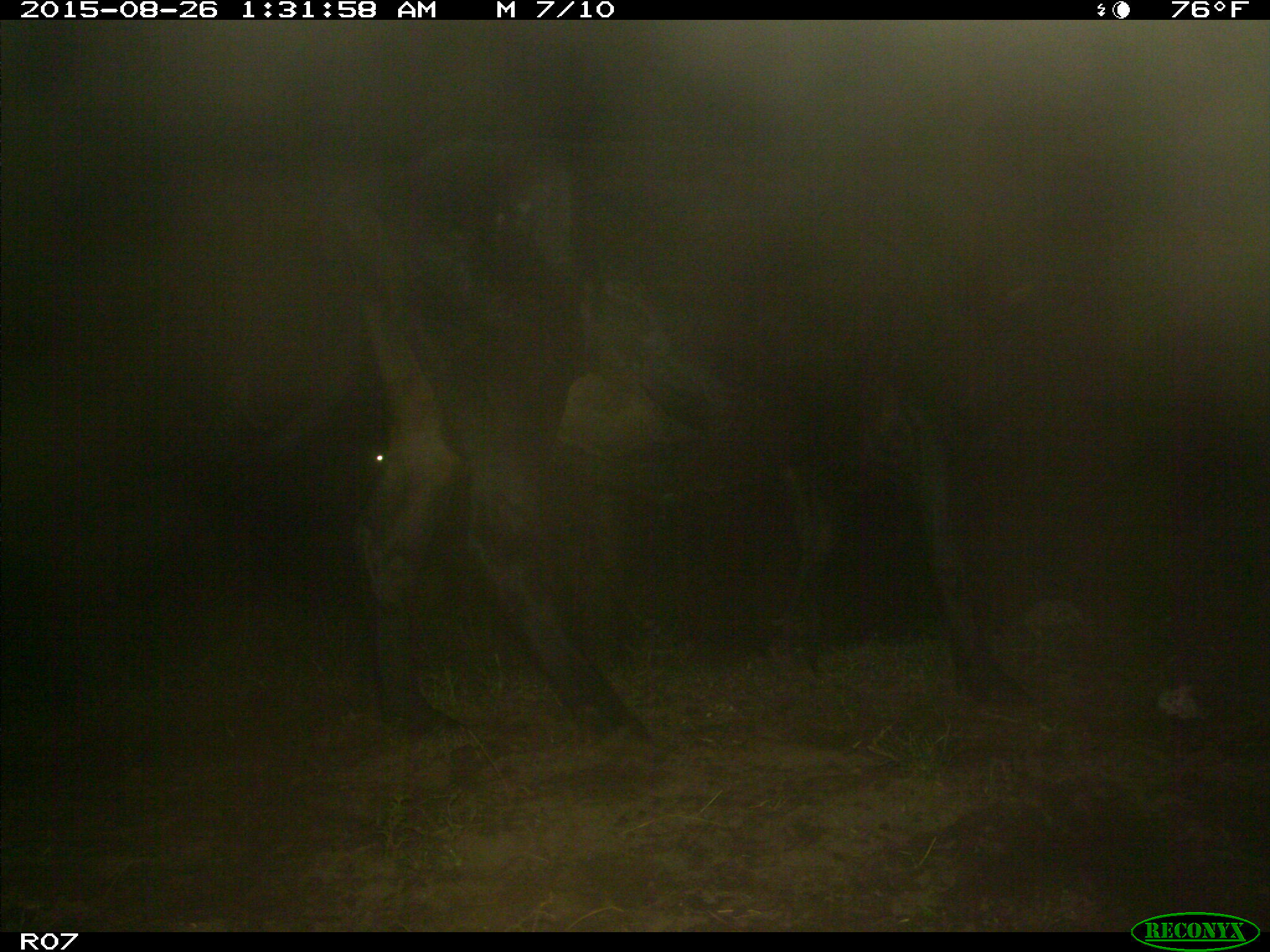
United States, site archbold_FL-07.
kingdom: Animalia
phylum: Chordata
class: Mammalia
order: Artiodactyla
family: Bovidae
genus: Bos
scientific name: Bos taurus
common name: domestic cow